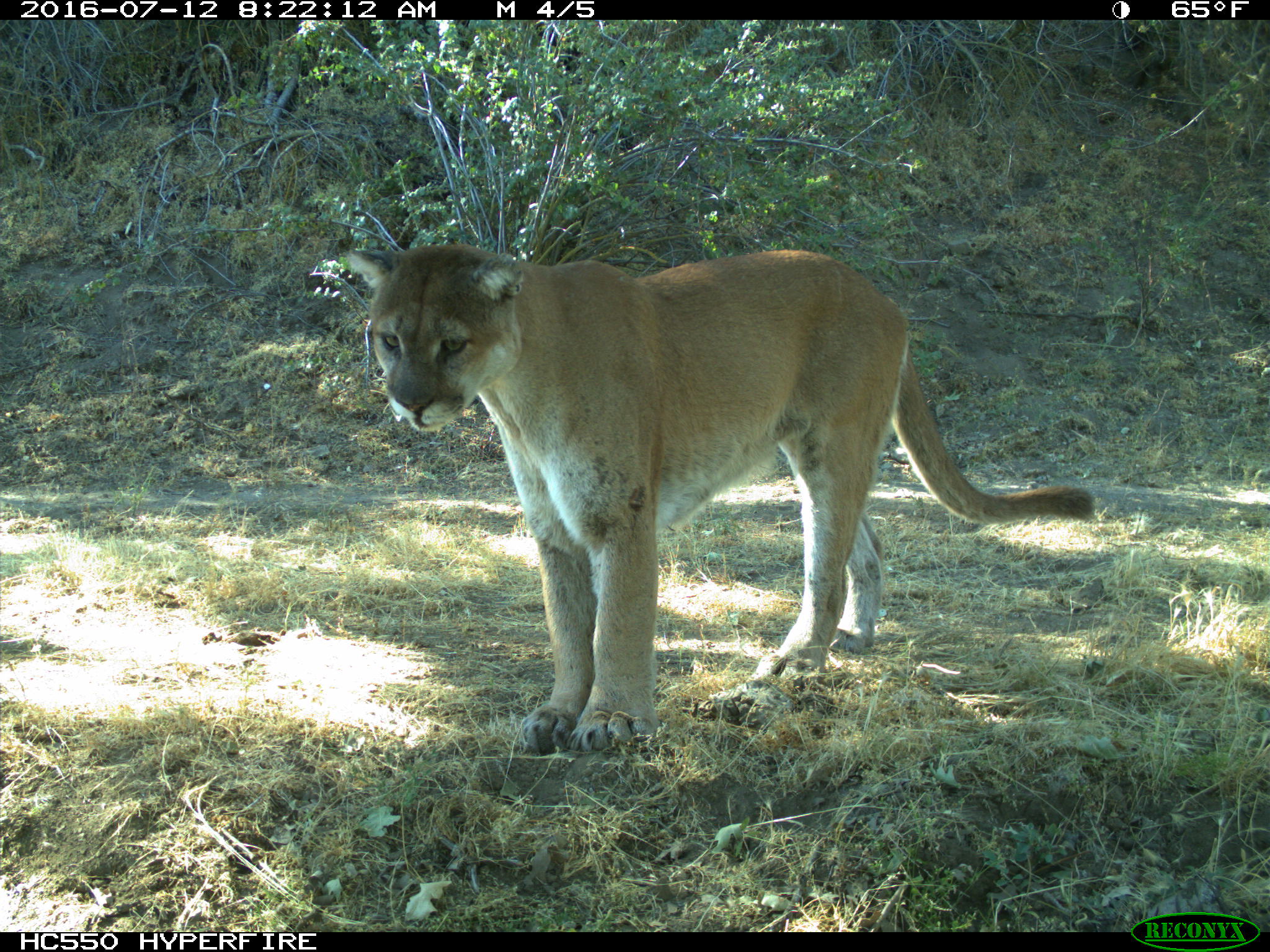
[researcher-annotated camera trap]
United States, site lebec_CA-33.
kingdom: Animalia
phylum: Chordata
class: Mammalia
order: Carnivora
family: Felidae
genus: Puma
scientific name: Puma concolor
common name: mountain lion